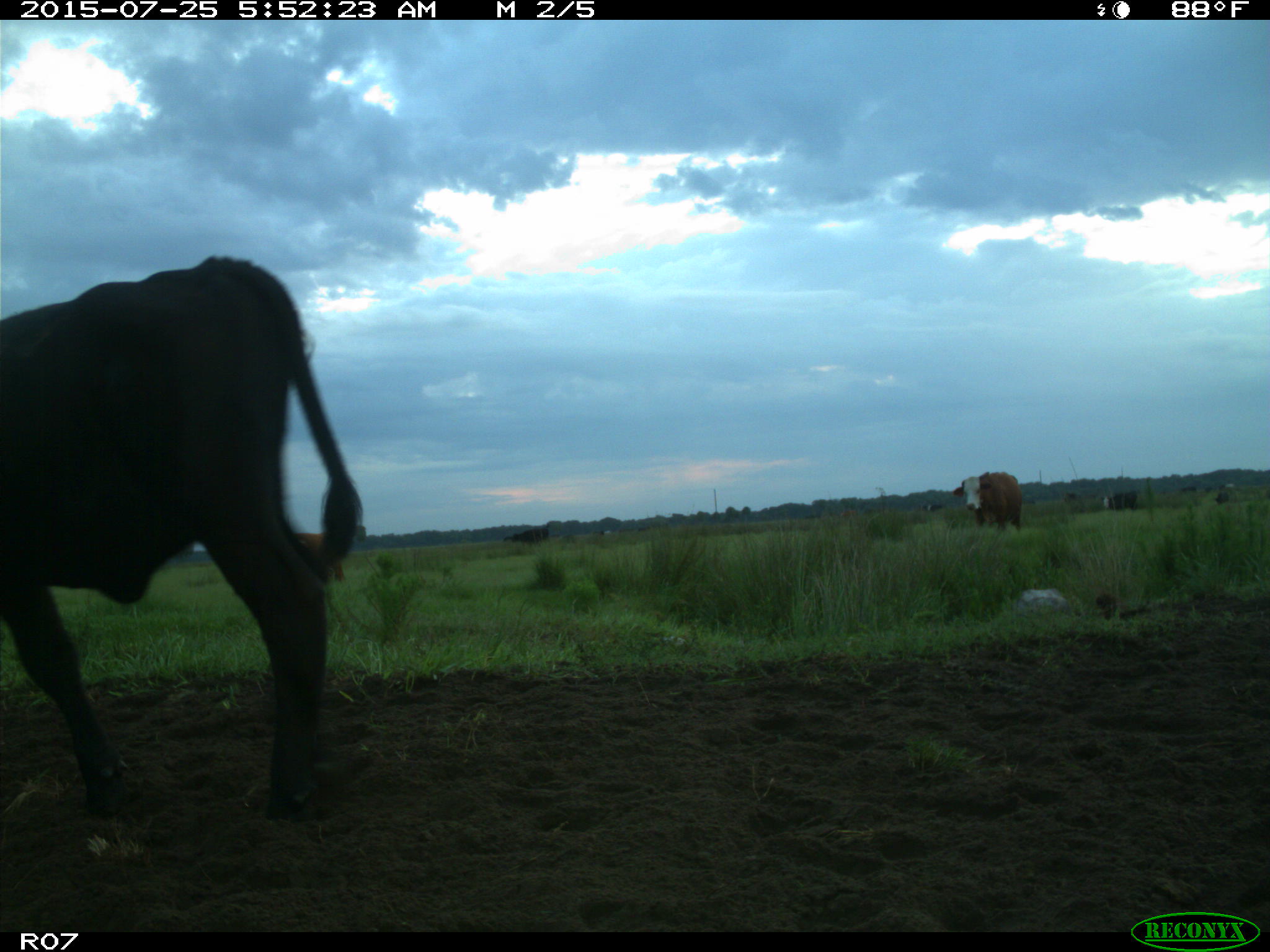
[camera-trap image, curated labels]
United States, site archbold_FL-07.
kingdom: Animalia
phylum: Chordata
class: Mammalia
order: Artiodactyla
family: Bovidae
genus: Bos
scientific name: Bos taurus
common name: domestic cow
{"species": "Bos taurus (domestic cow)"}